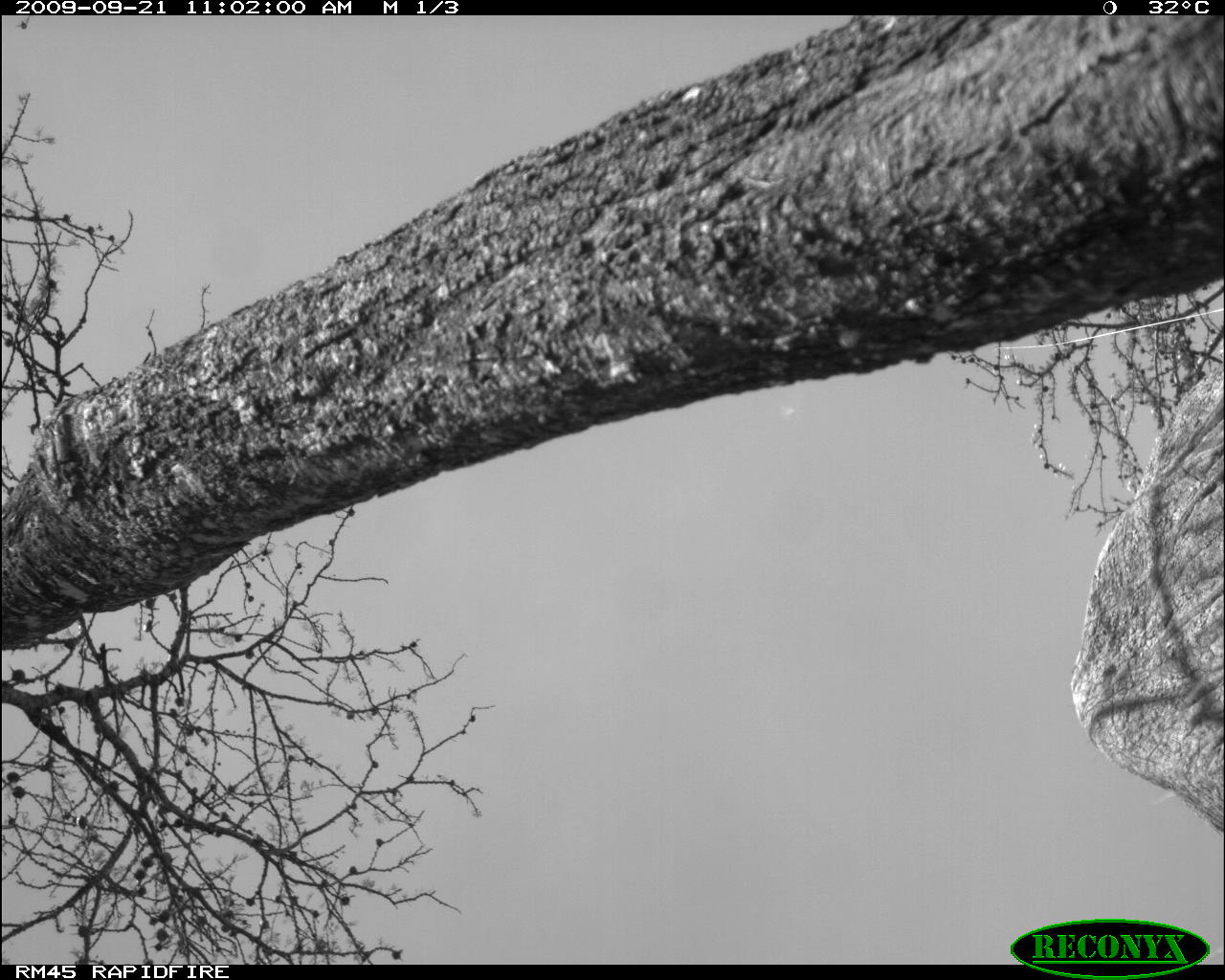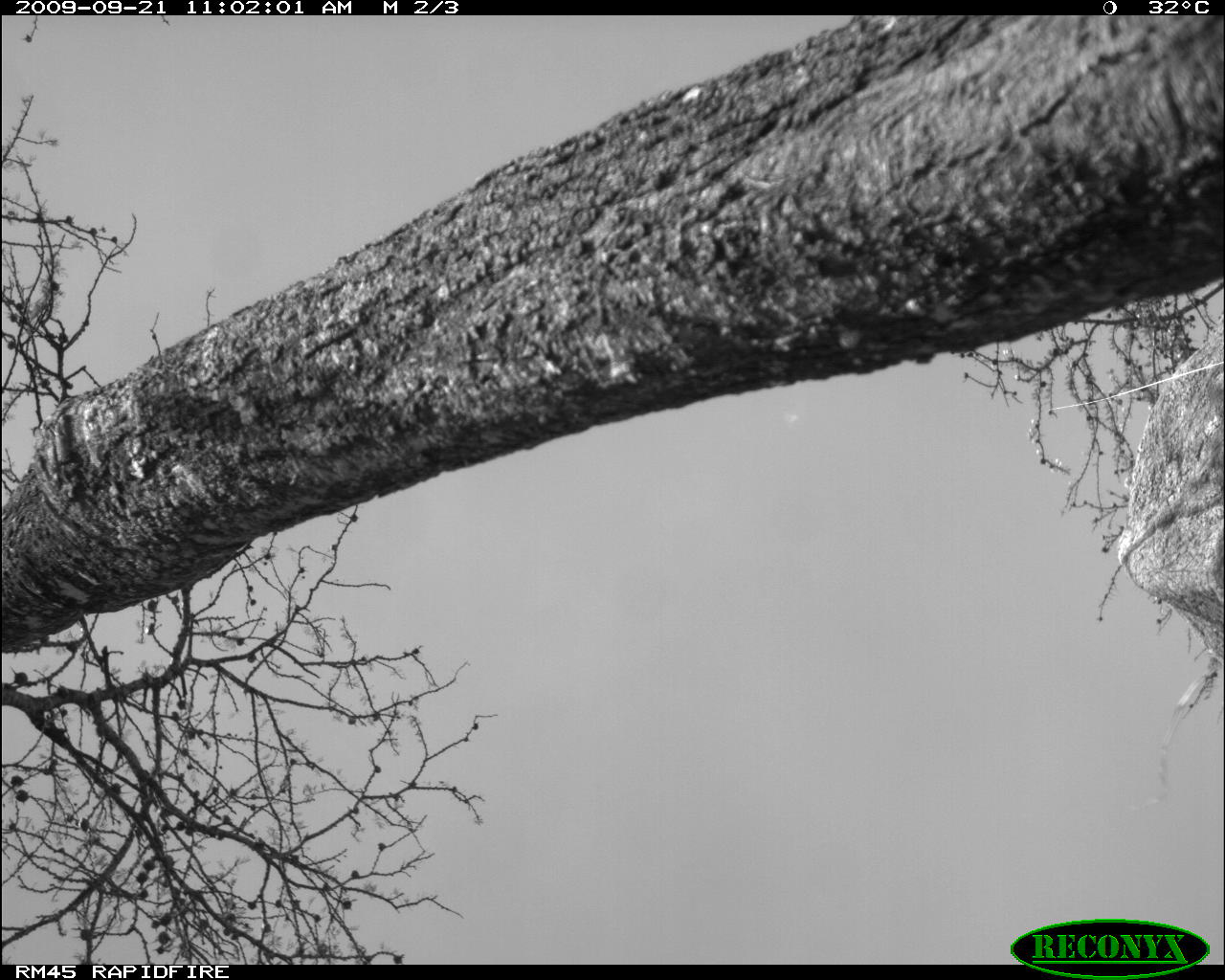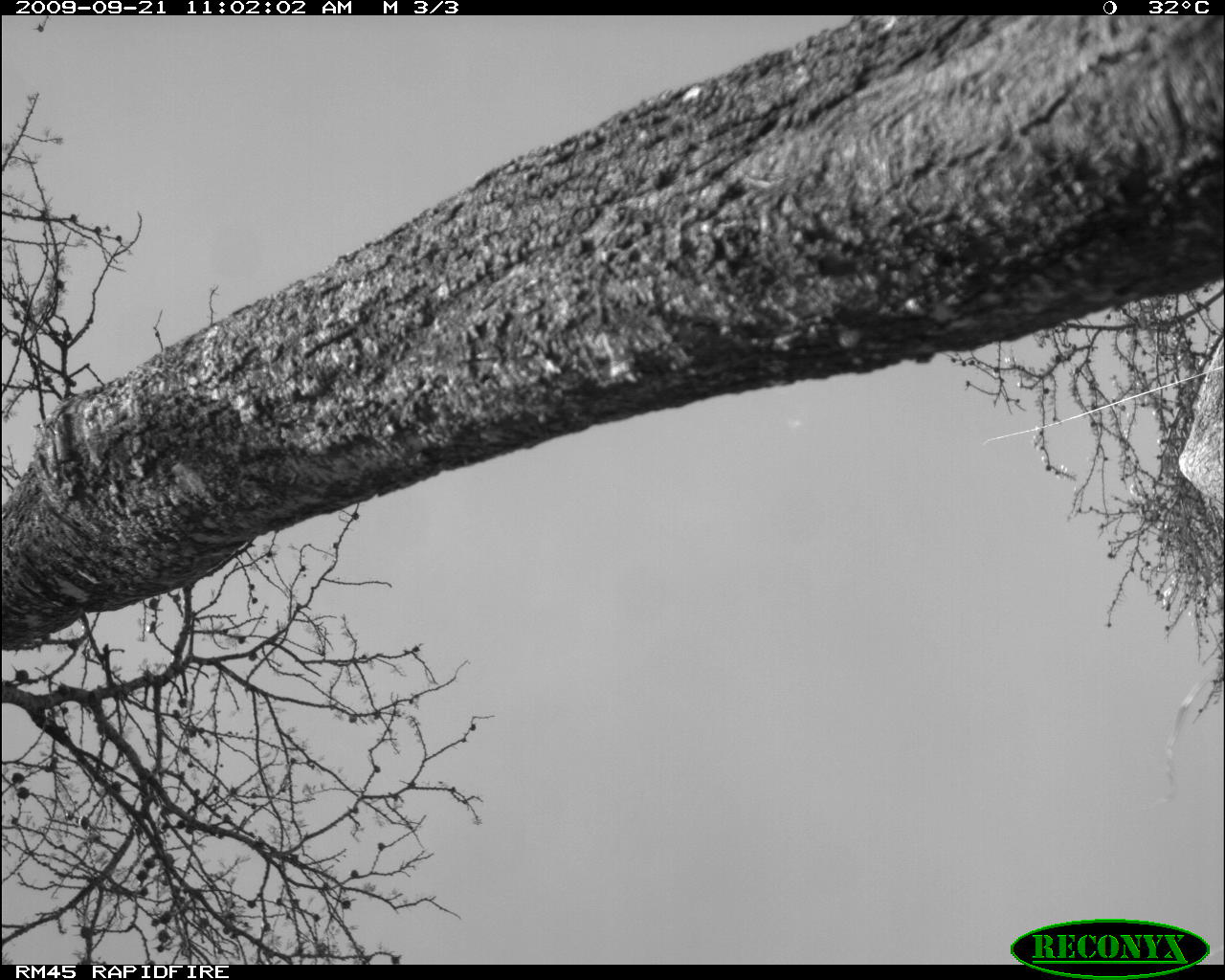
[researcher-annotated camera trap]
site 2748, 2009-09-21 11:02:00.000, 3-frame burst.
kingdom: Animalia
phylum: Chordata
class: Mammalia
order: Proboscidea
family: Elephantidae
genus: Loxodonta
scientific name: Loxodonta africana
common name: african bush elephant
Loxodonta africana (african bush elephant), count 1.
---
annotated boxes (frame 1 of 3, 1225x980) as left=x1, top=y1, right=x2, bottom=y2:
loxodonta africana: left=1062, top=355, right=1225, bottom=842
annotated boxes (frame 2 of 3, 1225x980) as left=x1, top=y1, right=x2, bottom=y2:
loxodonta africana: left=1116, top=315, right=1225, bottom=669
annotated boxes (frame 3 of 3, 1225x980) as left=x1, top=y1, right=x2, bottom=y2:
loxodonta africana: left=1175, top=333, right=1225, bottom=528